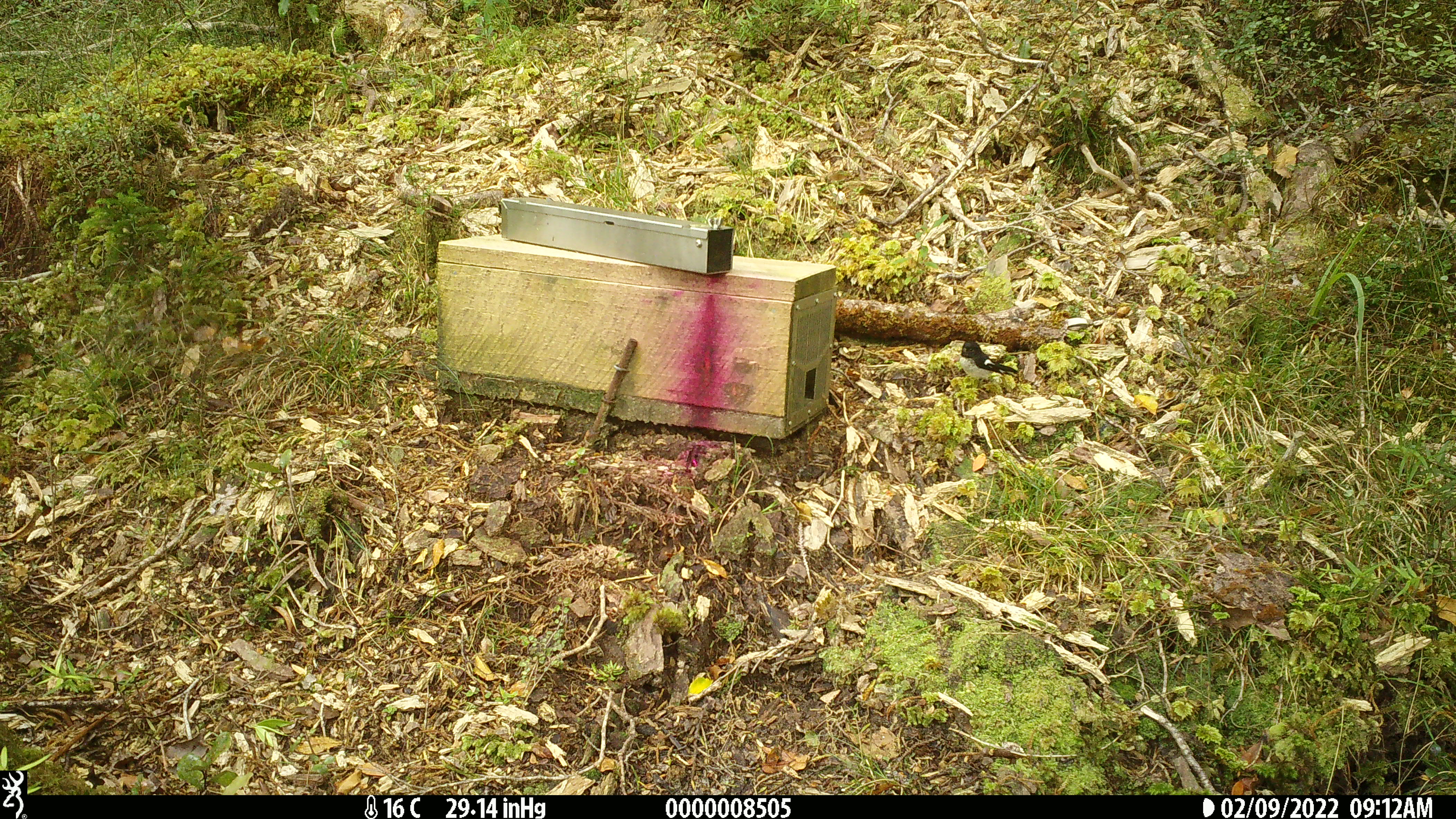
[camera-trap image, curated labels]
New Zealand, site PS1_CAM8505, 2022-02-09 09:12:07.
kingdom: Animalia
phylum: Chordata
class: Aves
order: Passeriformes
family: Petroicidae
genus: Petroica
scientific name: Petroica macrocephala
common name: tomtit